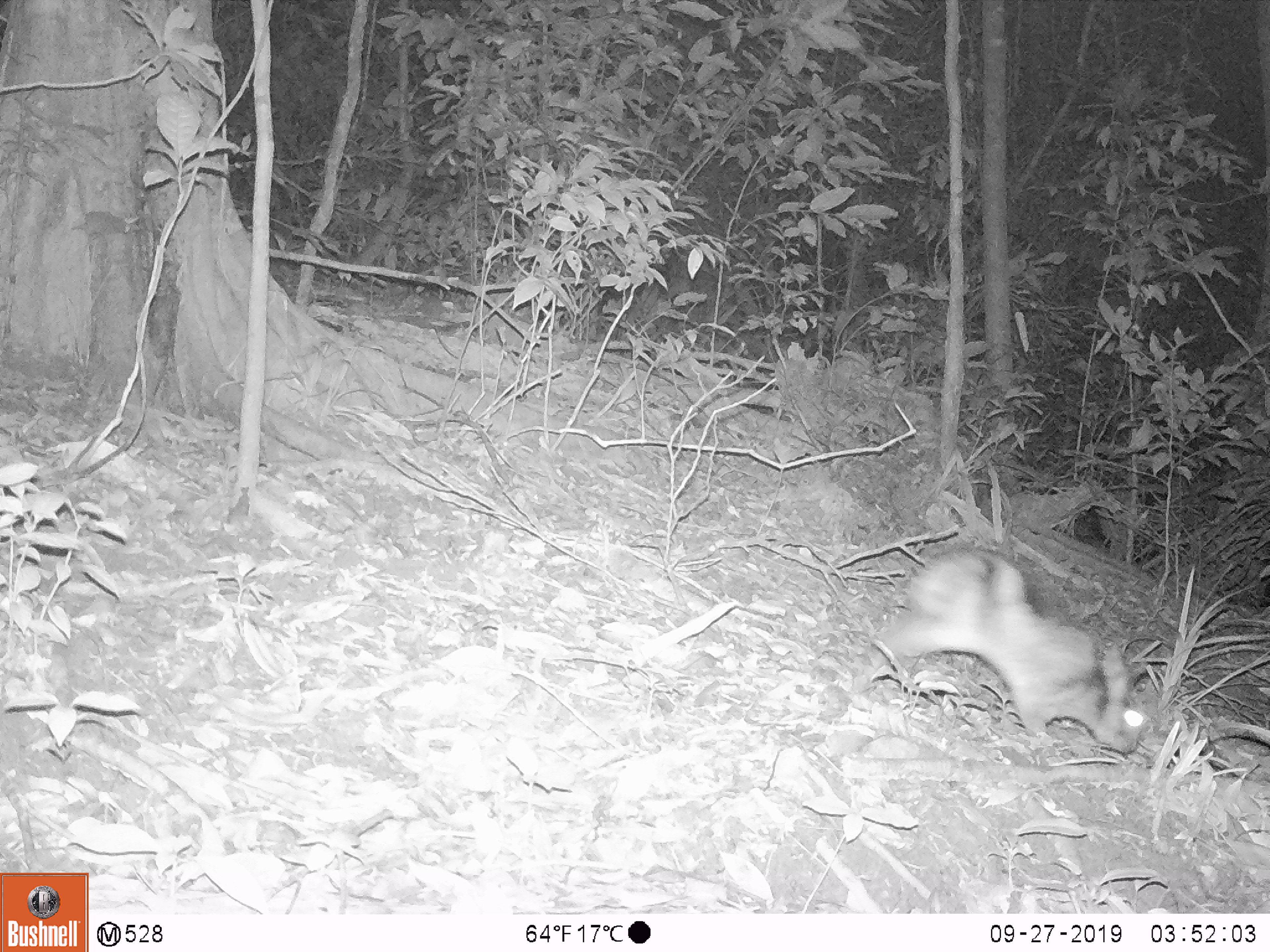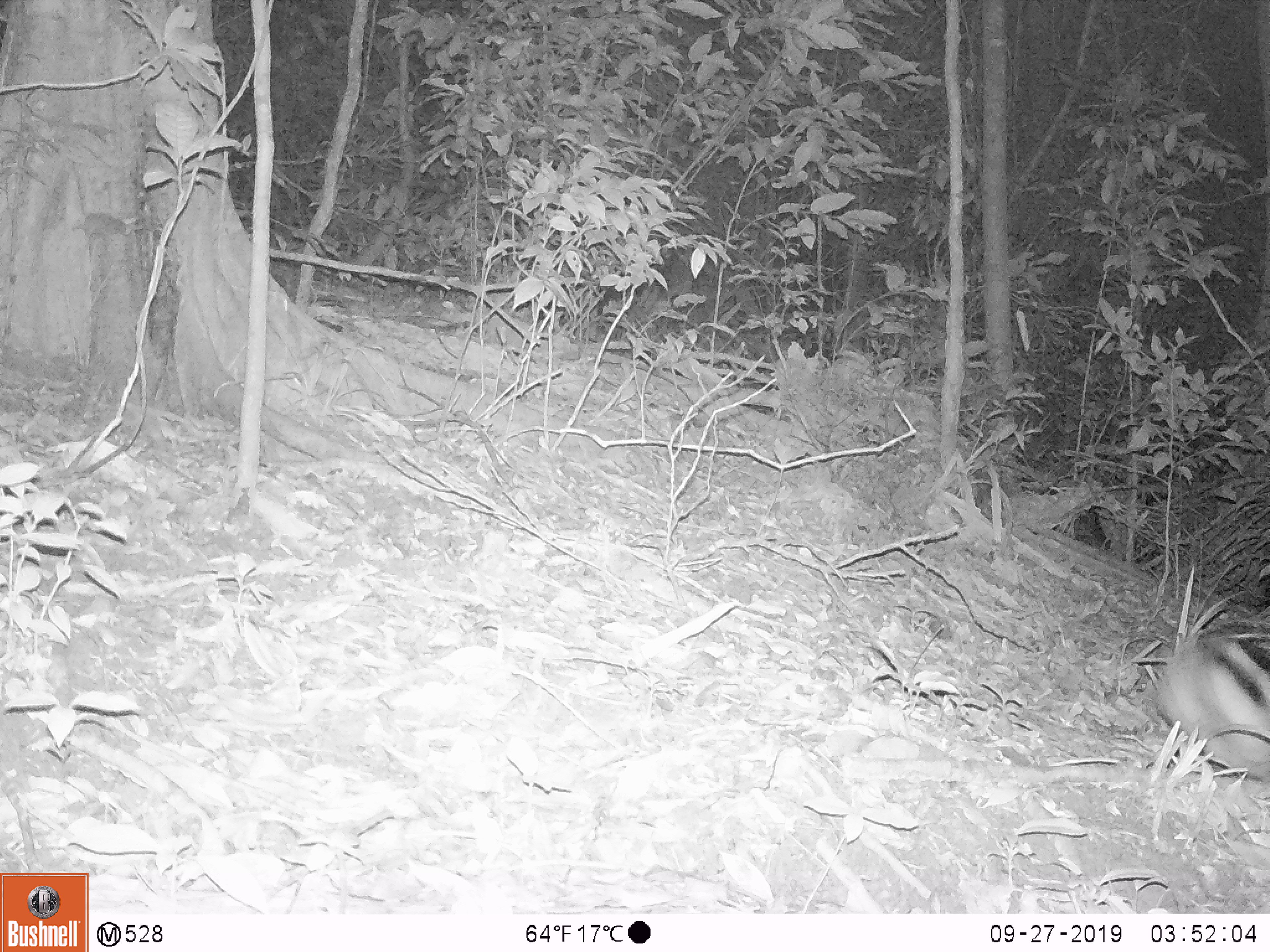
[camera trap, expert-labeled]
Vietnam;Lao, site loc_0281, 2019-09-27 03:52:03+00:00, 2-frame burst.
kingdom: Animalia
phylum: Chordata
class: Mammalia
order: Lagomorpha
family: Leporidae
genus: Nesolagus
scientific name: Nesolagus timminsi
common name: annamite striped rabbit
Annamite striped rabbit (Nesolagus timminsi). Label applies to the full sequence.